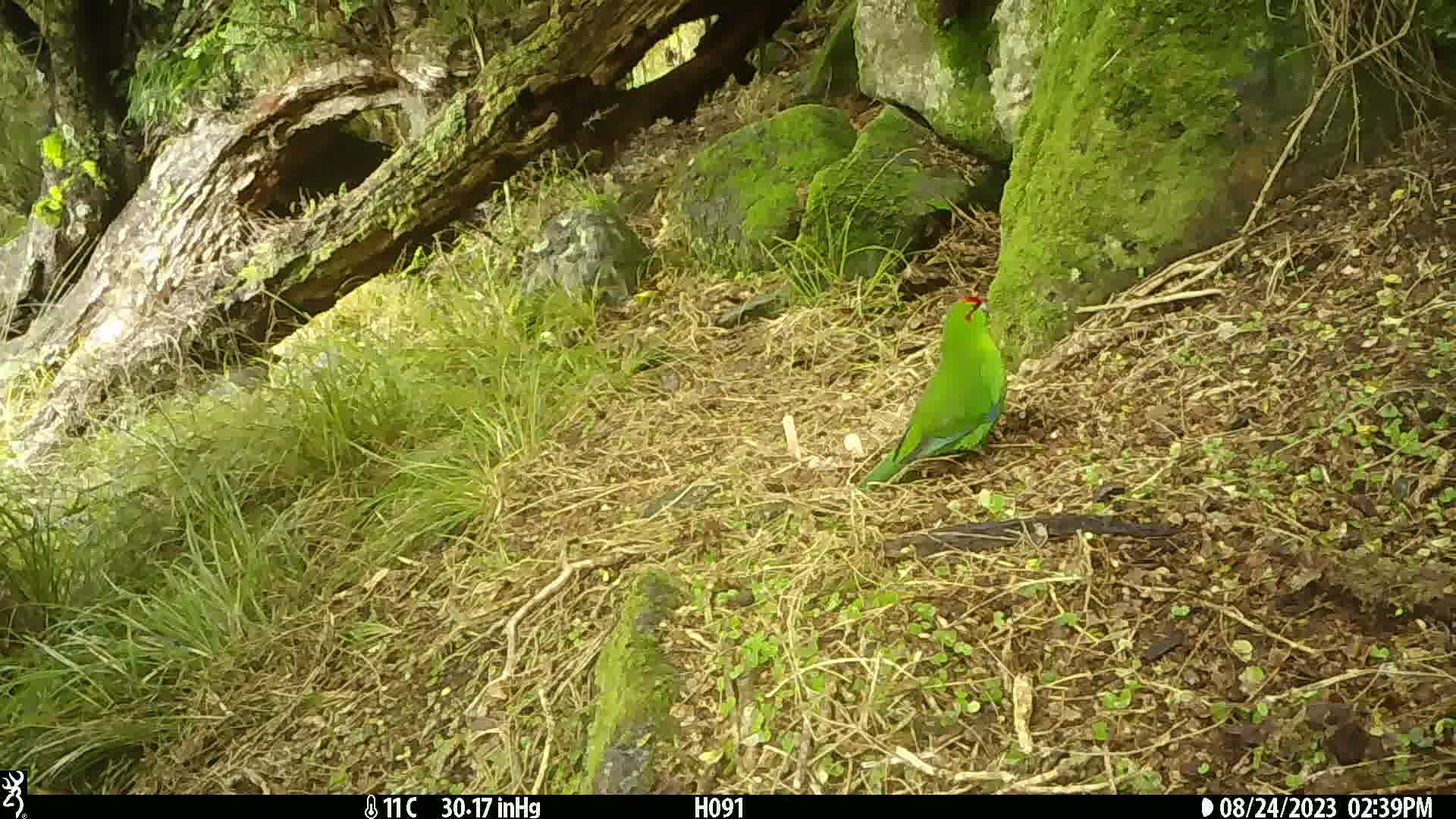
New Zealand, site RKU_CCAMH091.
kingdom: Animalia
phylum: Chordata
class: Aves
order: Psittaciformes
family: Psittaculidae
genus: Cyanoramphus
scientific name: Cyanoramphus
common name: parakeet